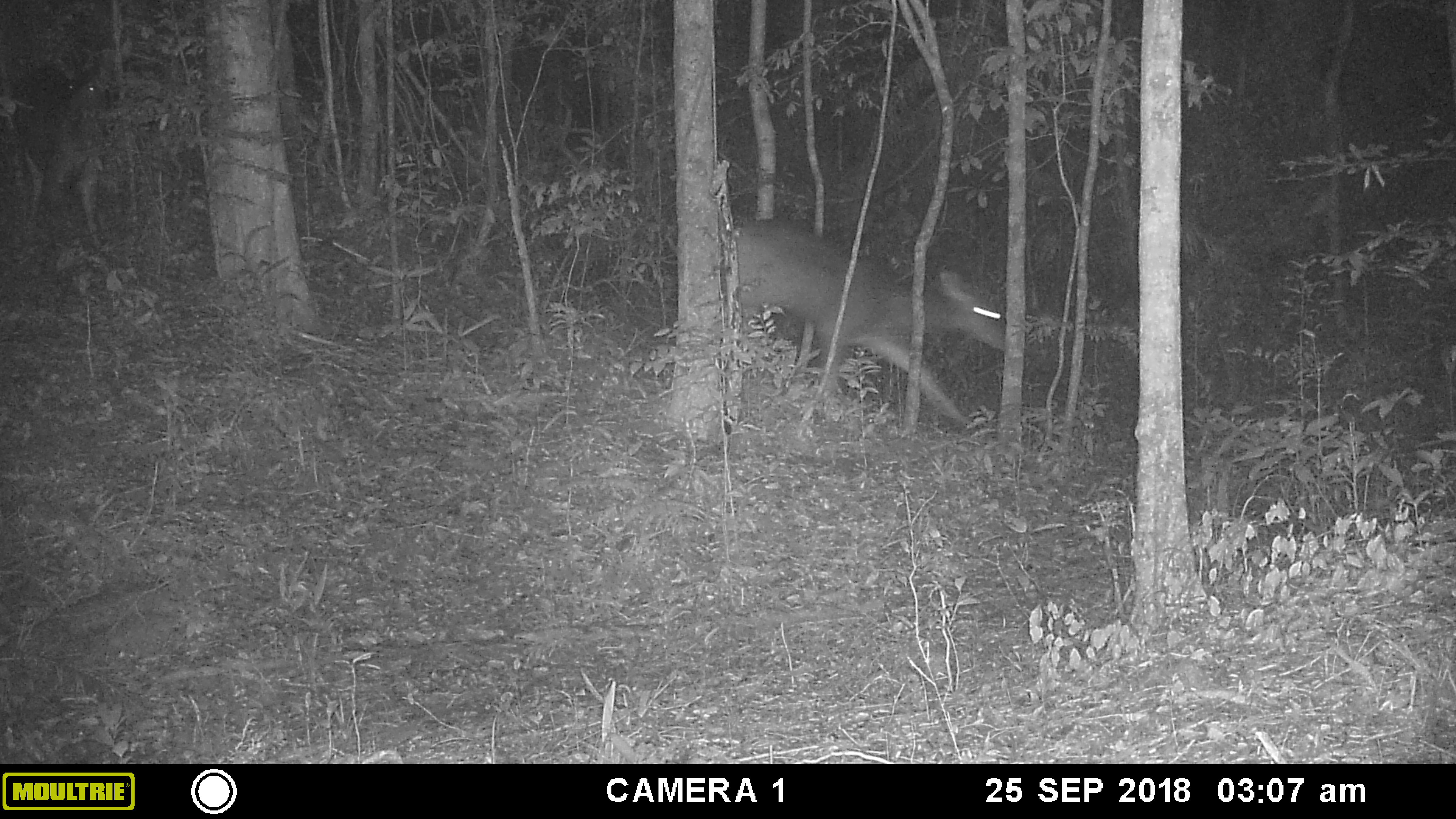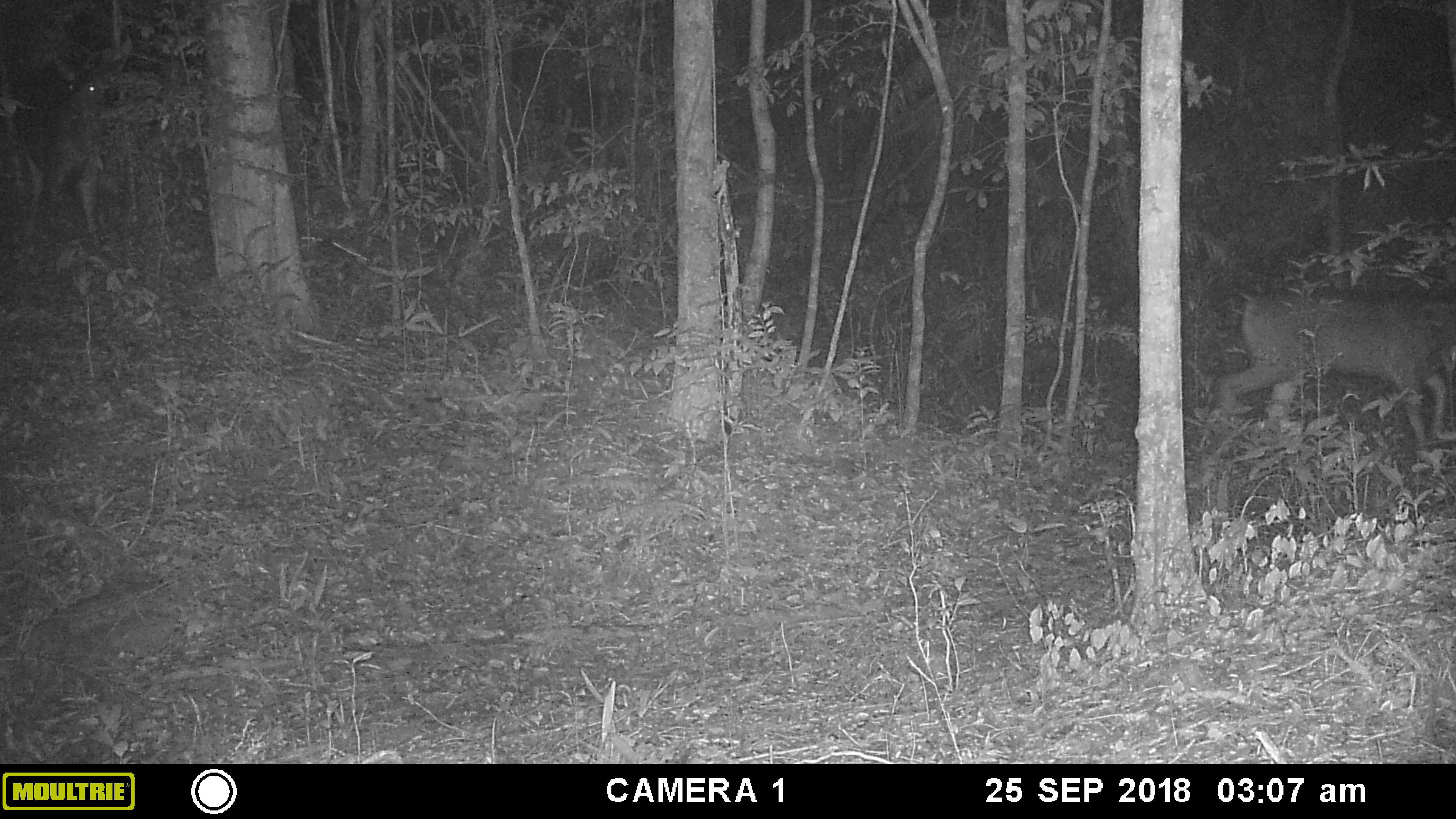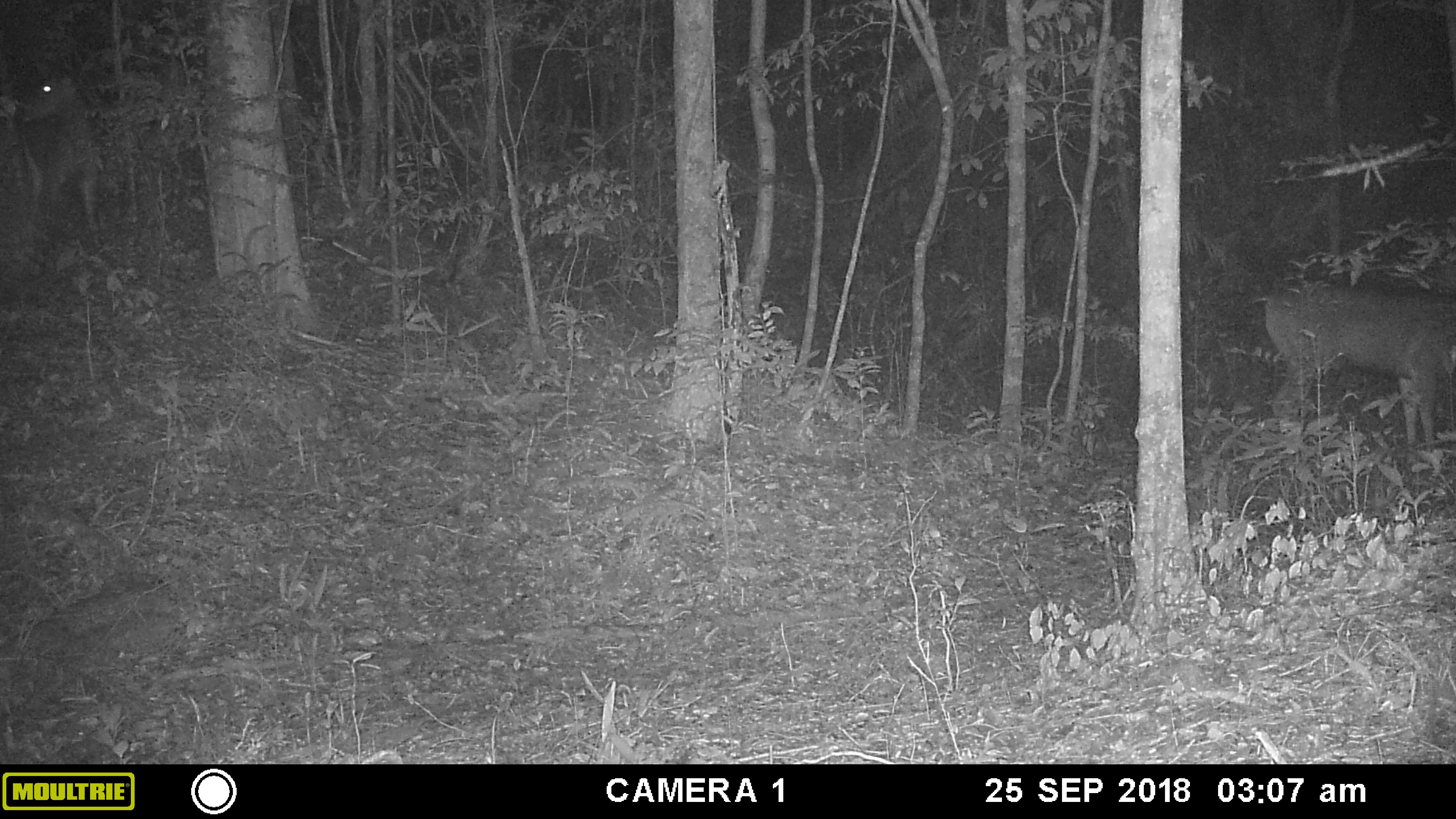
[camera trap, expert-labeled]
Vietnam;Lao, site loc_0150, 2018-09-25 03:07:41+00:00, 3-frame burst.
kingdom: Animalia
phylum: Chordata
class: Mammalia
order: Artiodactyla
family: Cervidae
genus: Rusa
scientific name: Rusa unicolor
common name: sambar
Sambar (Rusa unicolor). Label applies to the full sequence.